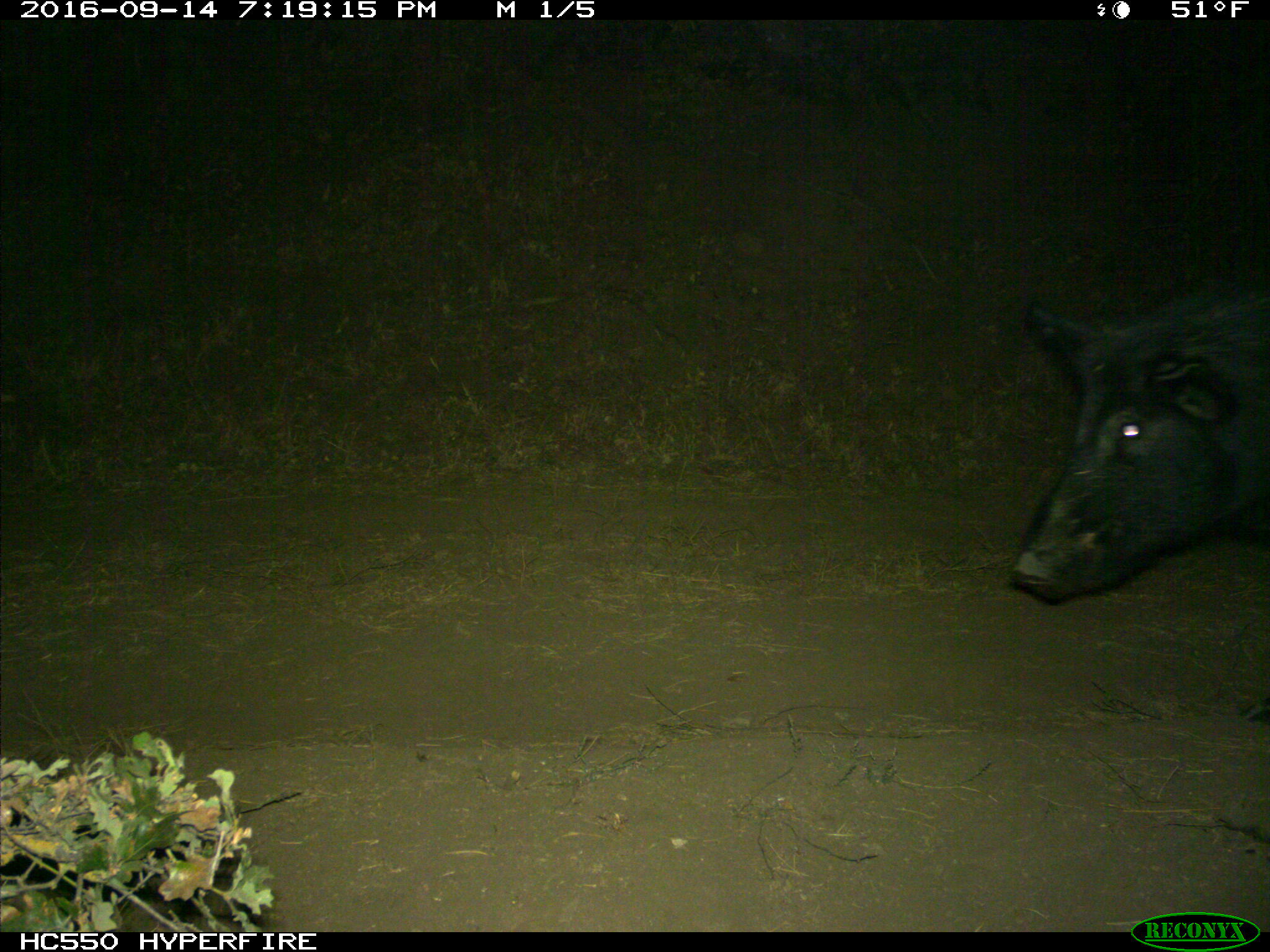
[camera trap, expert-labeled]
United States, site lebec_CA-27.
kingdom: Animalia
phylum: Chordata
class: Mammalia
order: Artiodactyla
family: Suidae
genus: Sus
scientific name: Sus scrofa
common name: wild boar